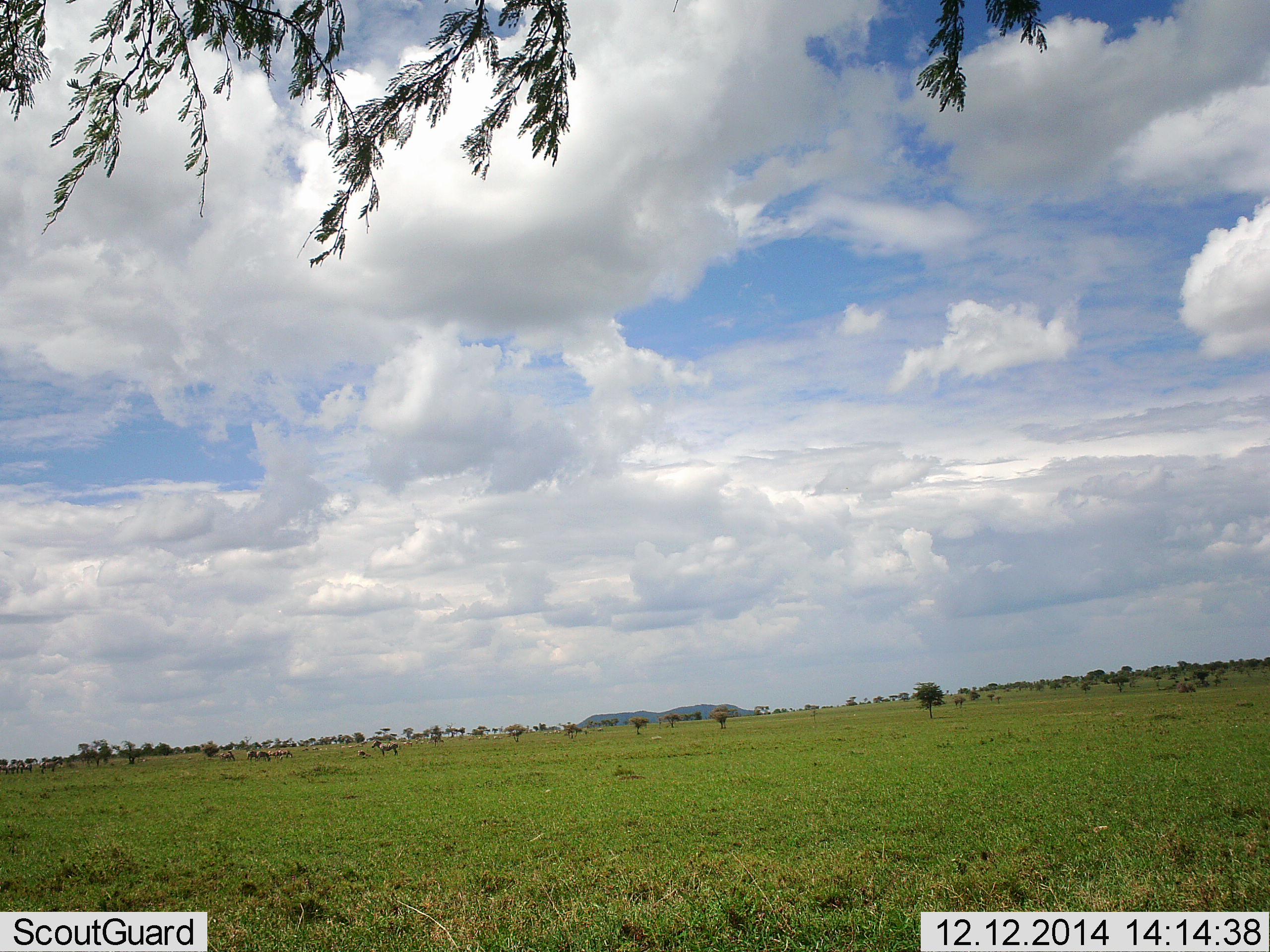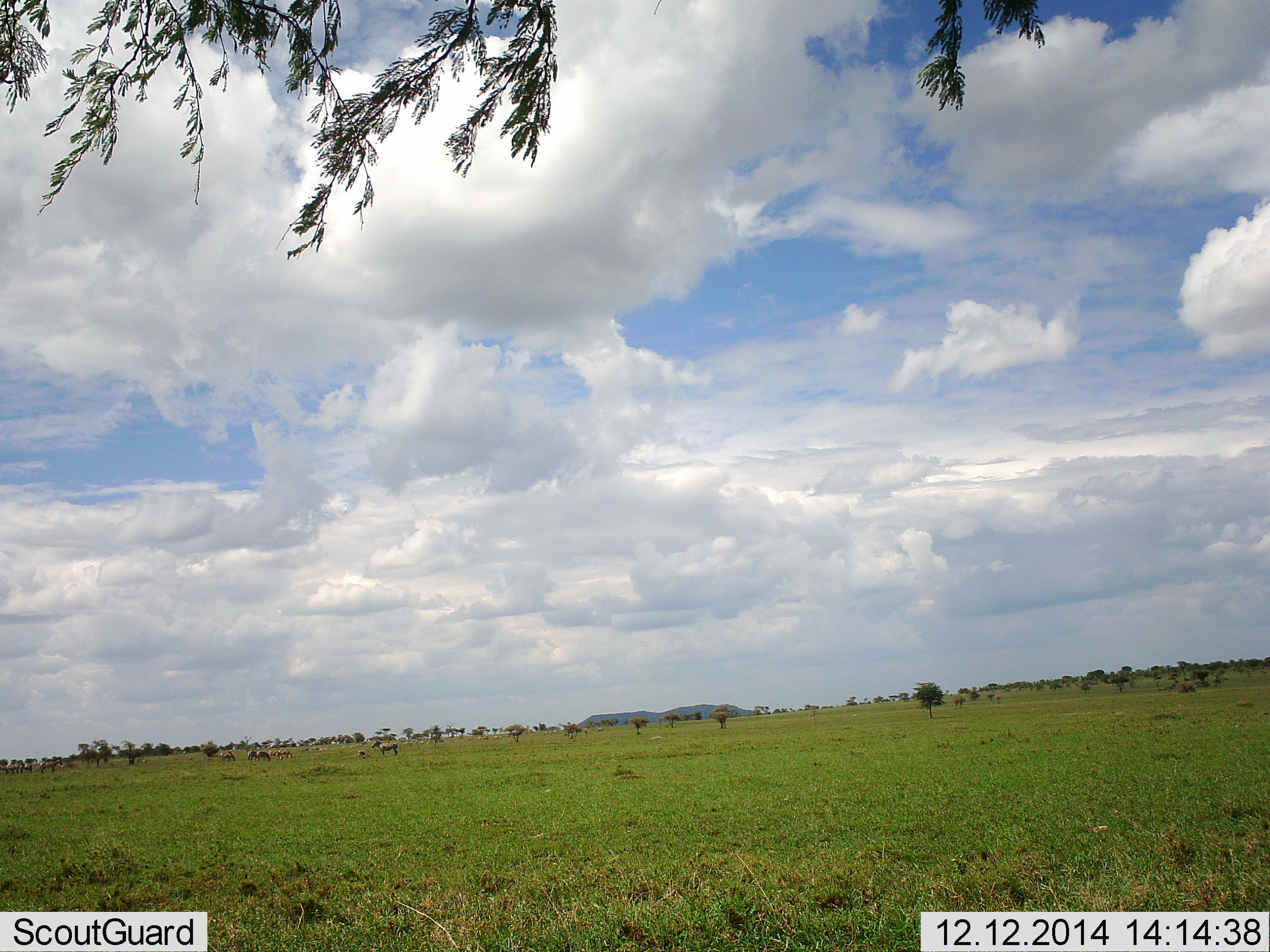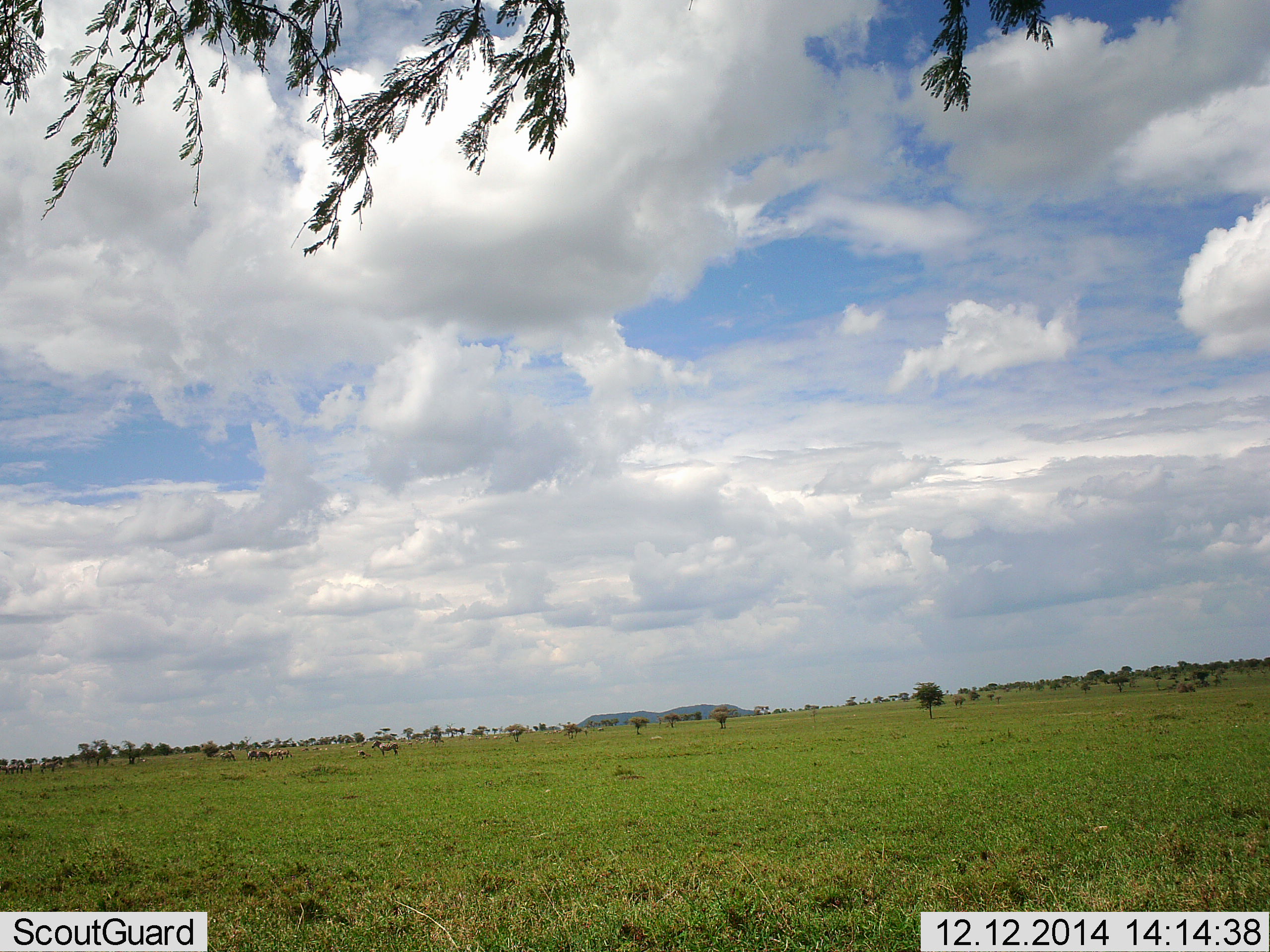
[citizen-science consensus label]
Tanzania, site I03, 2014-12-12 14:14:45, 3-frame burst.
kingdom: Animalia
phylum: Chordata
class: Mammalia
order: Perissodactyla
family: Equidae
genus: Equus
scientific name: Equus quagga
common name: plains zebra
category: zebra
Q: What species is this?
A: Zebra (plains zebra) (Equus quagga).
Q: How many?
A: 7.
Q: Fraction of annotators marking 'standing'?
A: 88%.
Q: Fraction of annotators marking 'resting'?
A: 25%.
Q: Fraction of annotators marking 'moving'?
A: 0%.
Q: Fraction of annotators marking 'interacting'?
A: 0%.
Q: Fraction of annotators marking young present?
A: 0%.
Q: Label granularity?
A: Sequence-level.